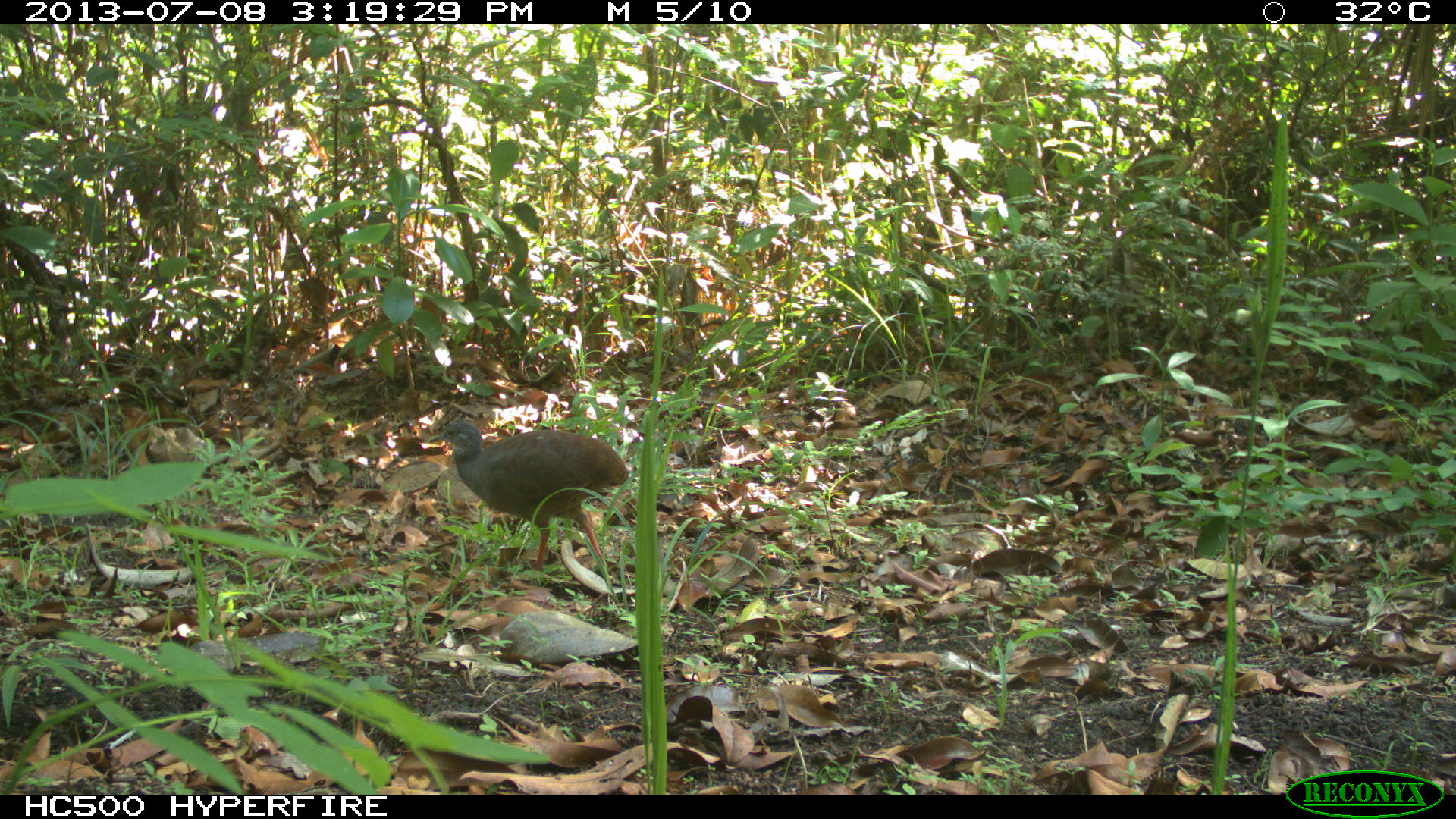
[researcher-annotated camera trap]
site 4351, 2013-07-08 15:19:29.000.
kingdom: Animalia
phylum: Chordata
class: Aves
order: Tinamiformes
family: Tinamidae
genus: Tinamus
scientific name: Tinamus major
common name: great tinamou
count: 1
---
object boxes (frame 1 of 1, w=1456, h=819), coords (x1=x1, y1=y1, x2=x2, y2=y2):
tinamus major: (x1=426, y1=417, x2=631, y2=585)